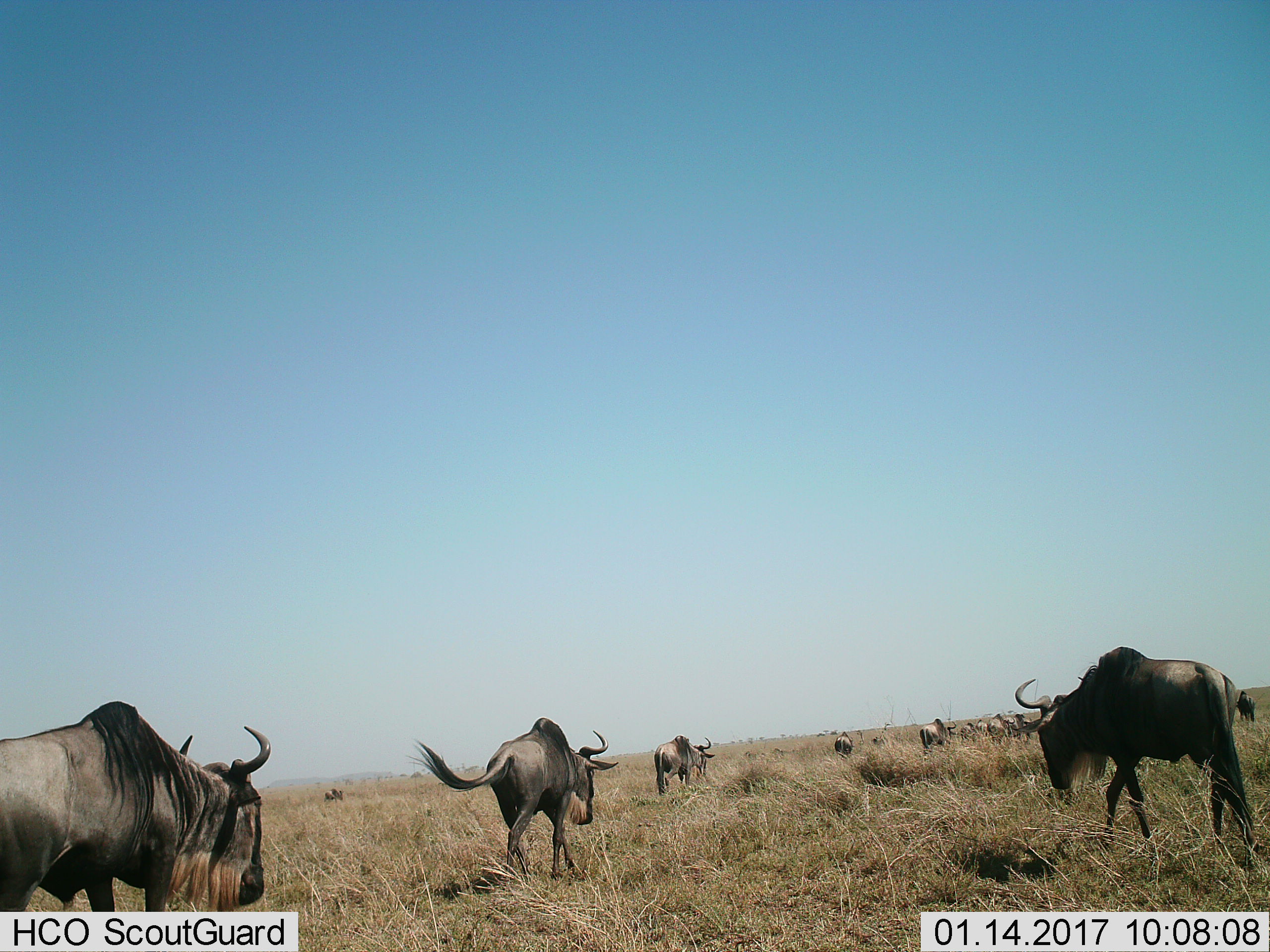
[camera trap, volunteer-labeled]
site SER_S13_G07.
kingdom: Animalia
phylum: Chordata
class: Mammalia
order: Artiodactyla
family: Bovidae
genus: Connochaetes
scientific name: Connochaetes taurinus taurinus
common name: blue wildebeest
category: wildebeestblue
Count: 11-50.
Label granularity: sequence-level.